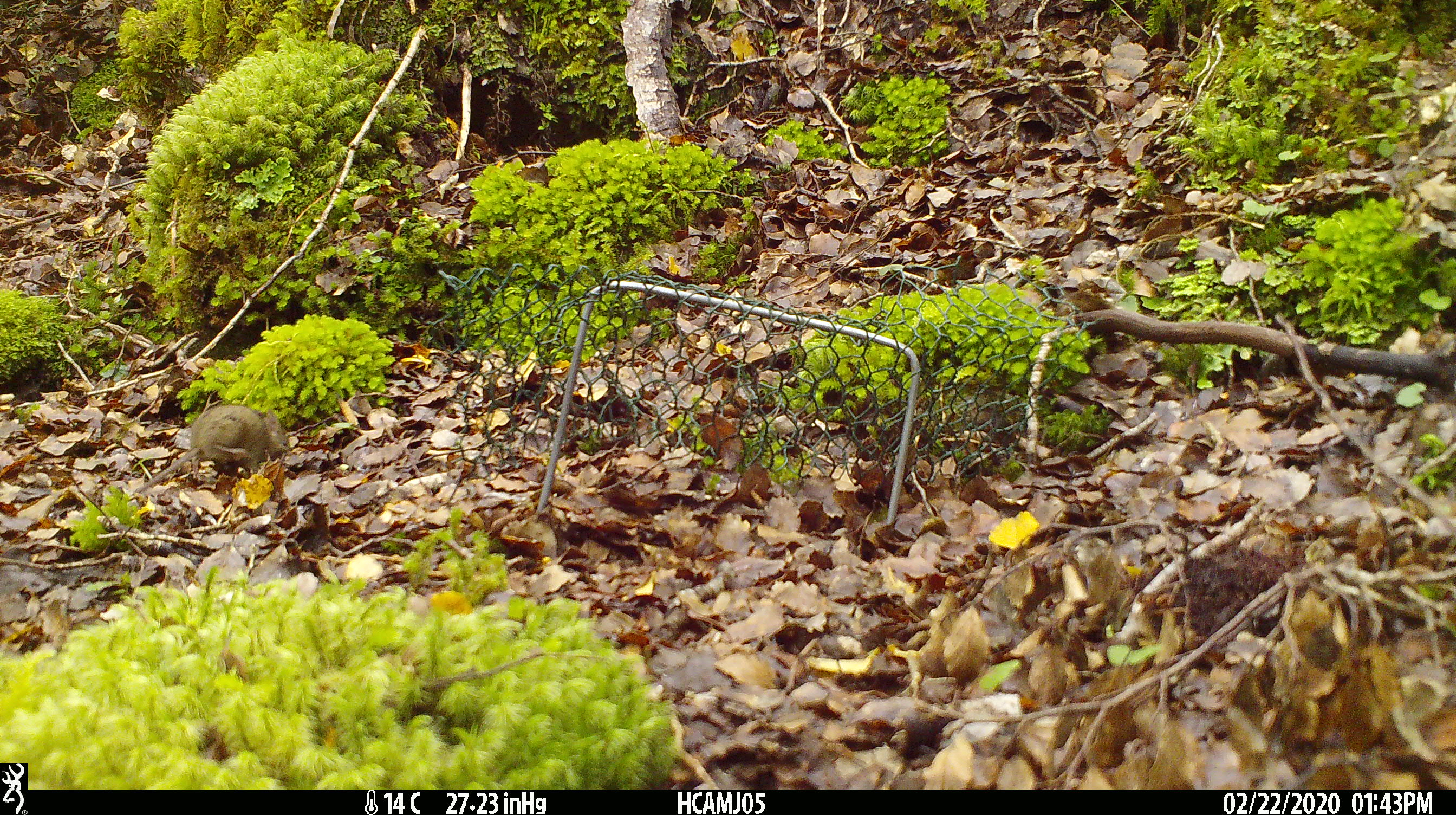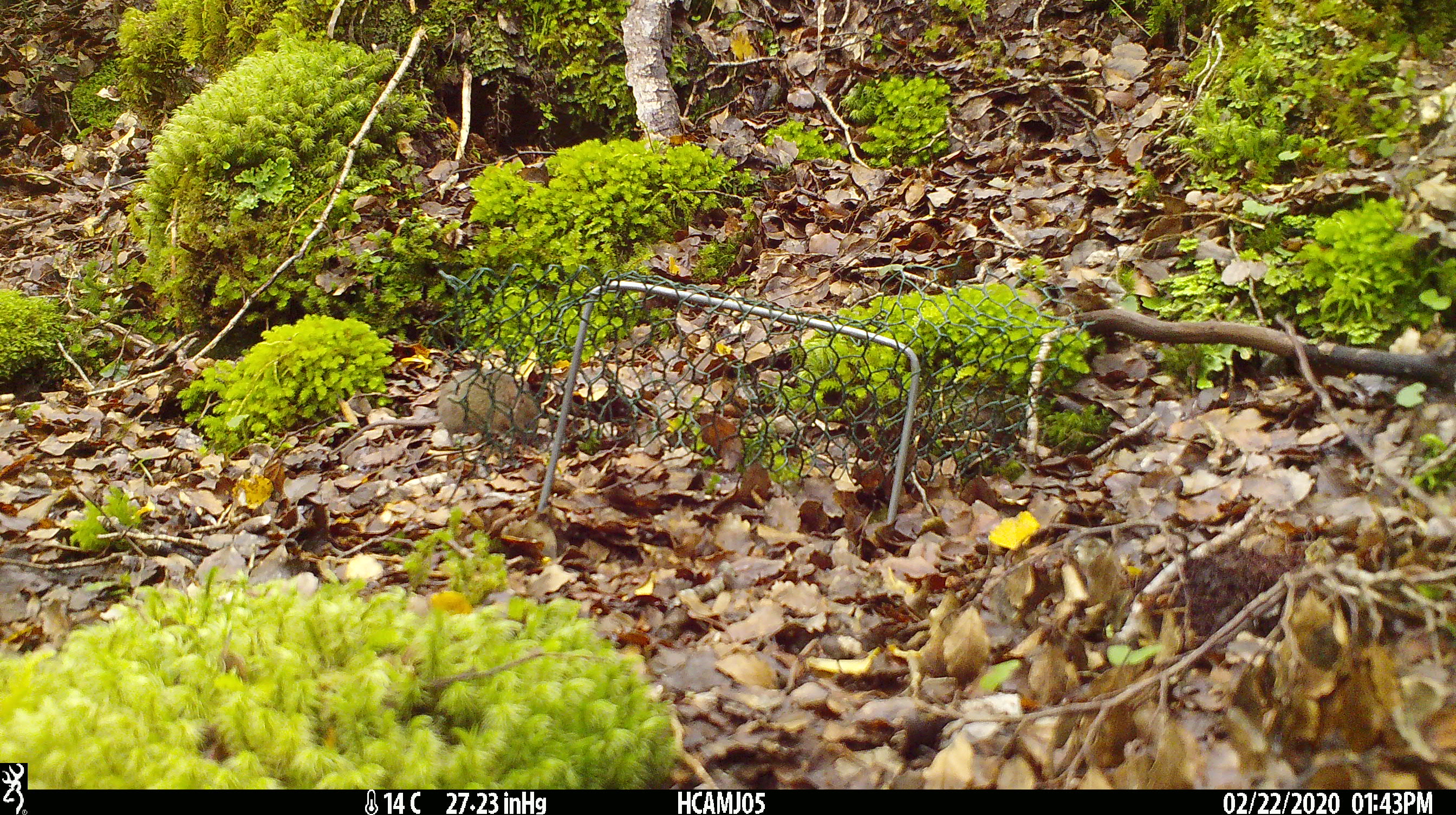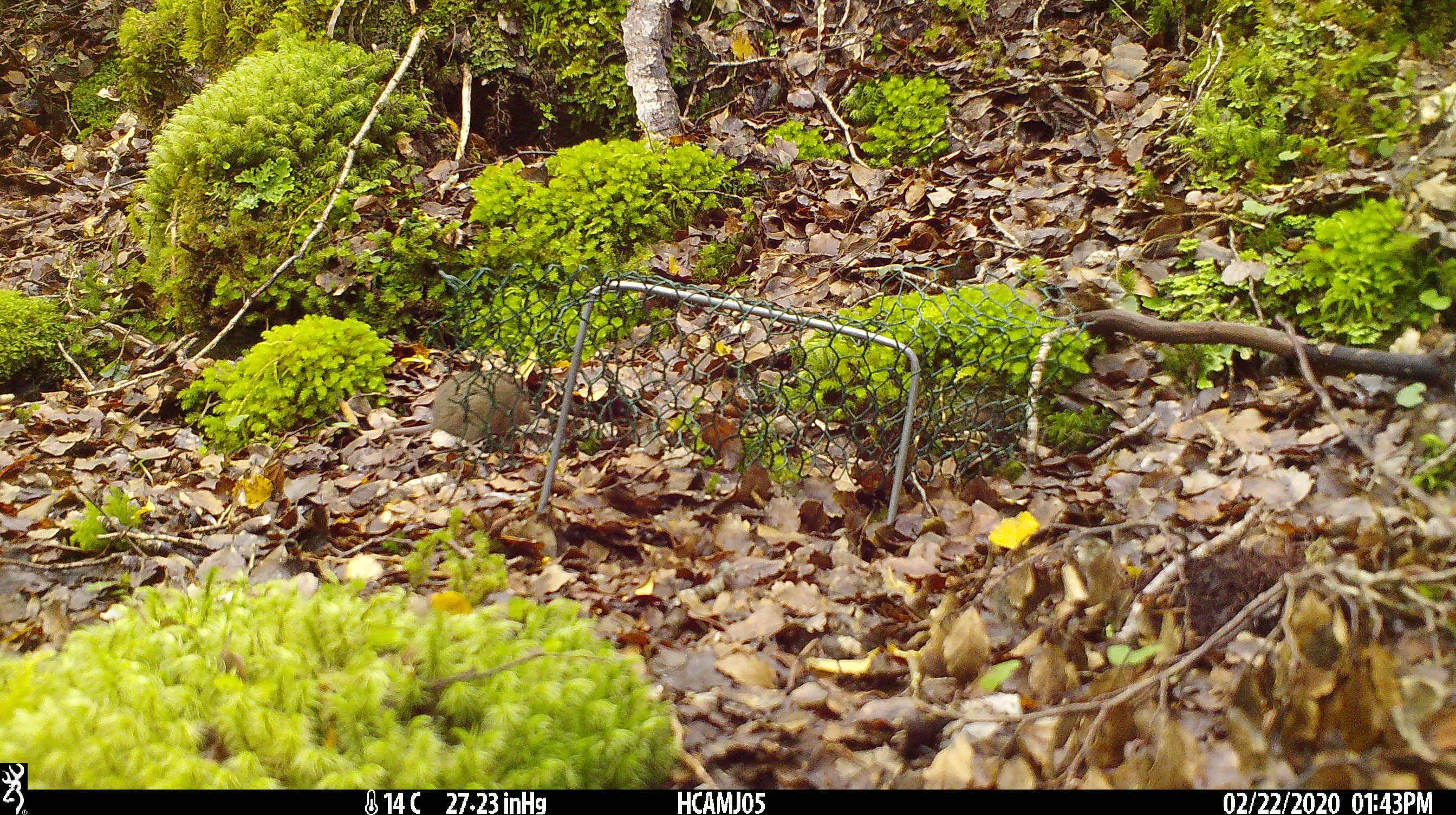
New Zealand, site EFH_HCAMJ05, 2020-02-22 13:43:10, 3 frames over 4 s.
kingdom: Animalia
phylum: Chordata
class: Mammalia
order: Rodentia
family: Muridae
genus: Mus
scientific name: Mus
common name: mouse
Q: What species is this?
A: Mouse (Mus).